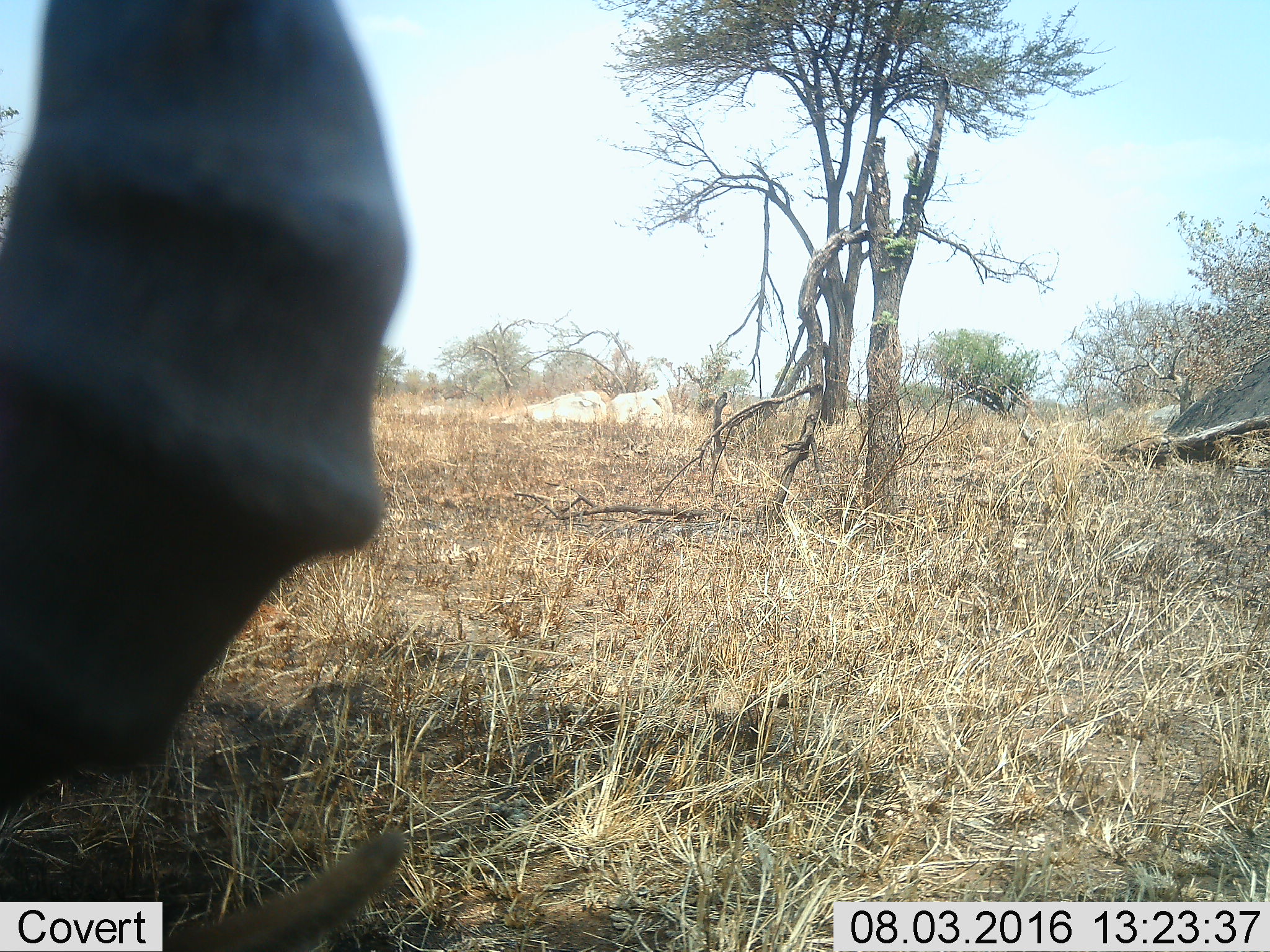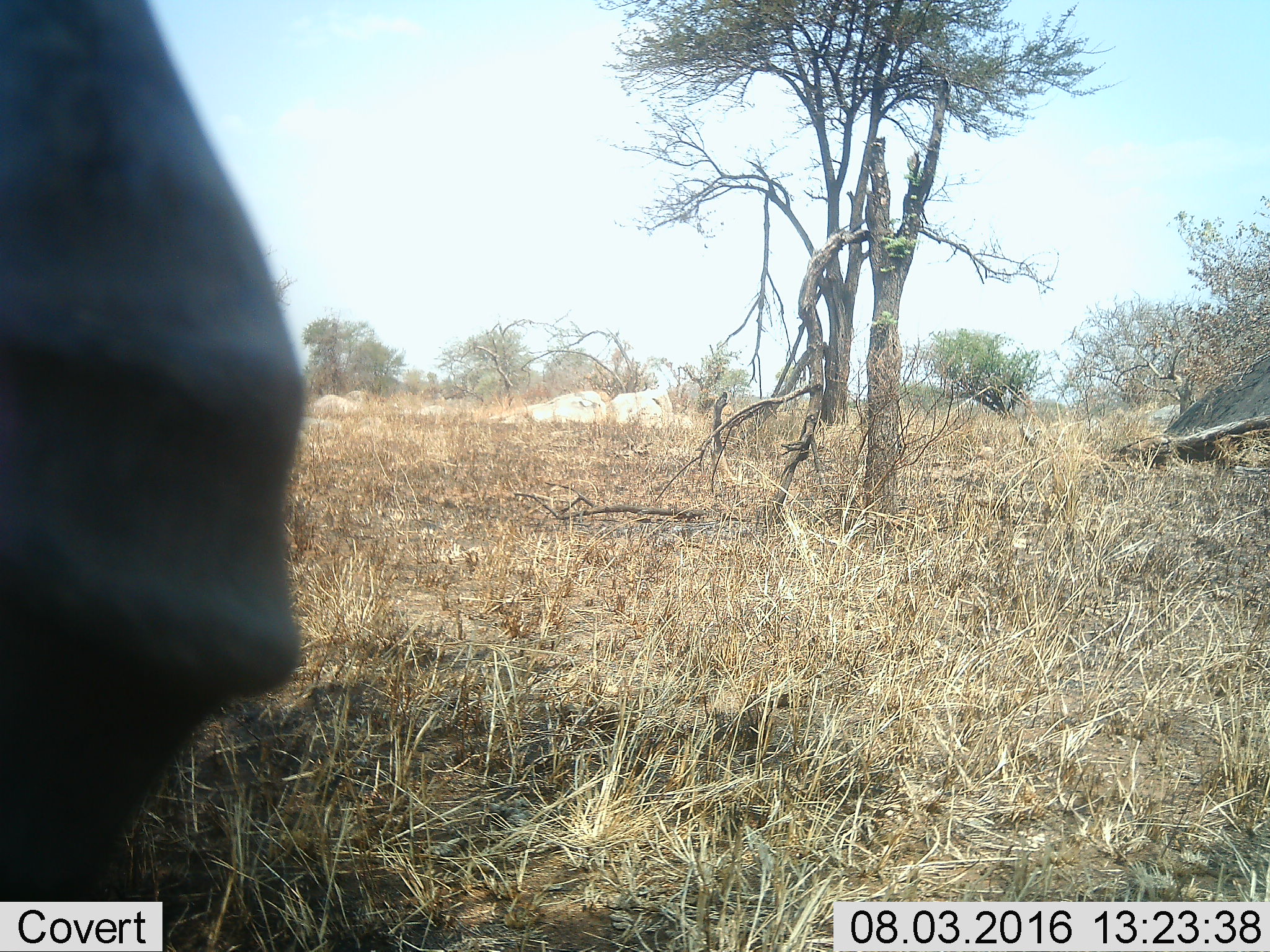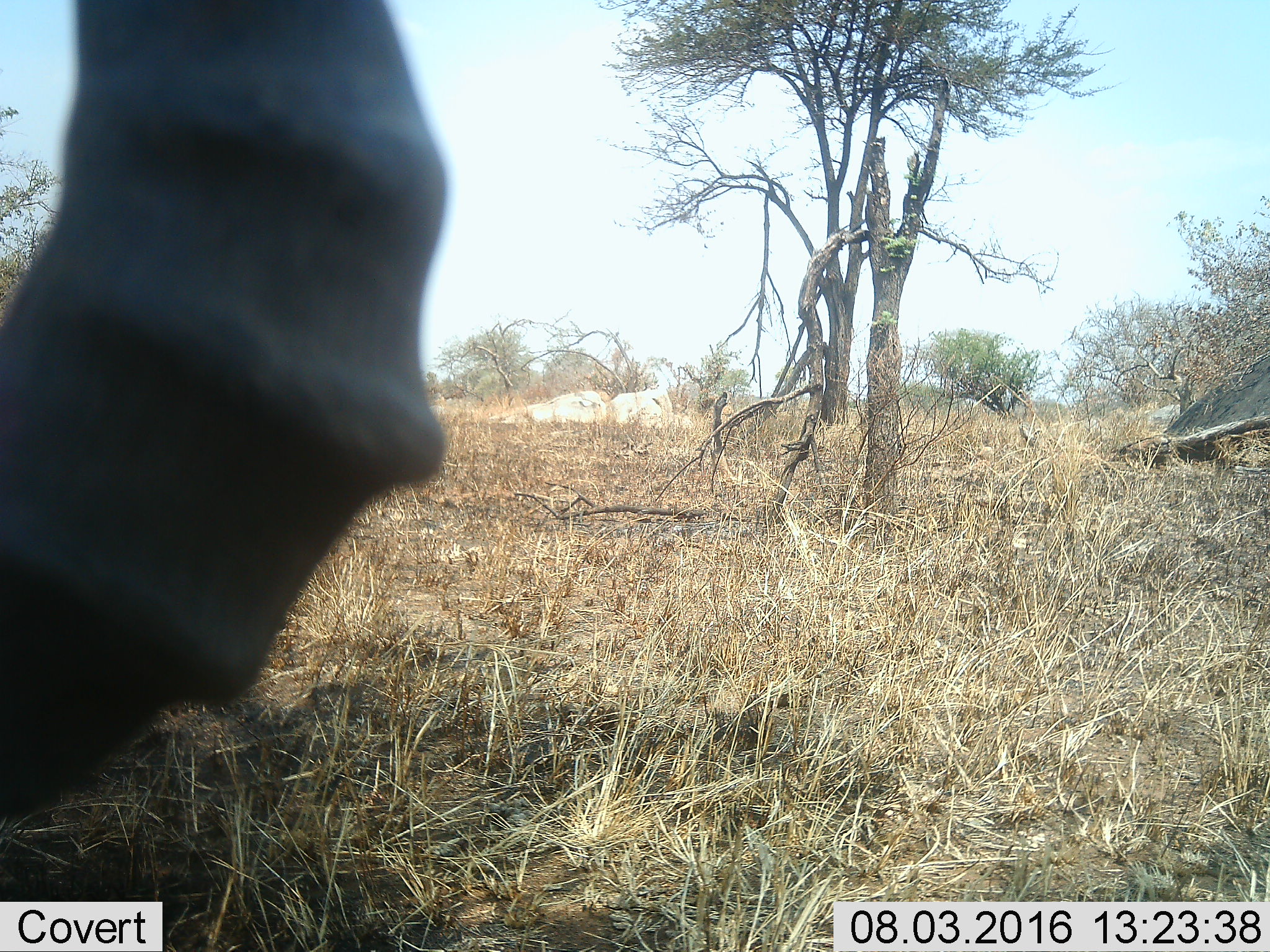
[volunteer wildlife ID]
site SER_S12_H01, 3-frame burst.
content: unidentified animal